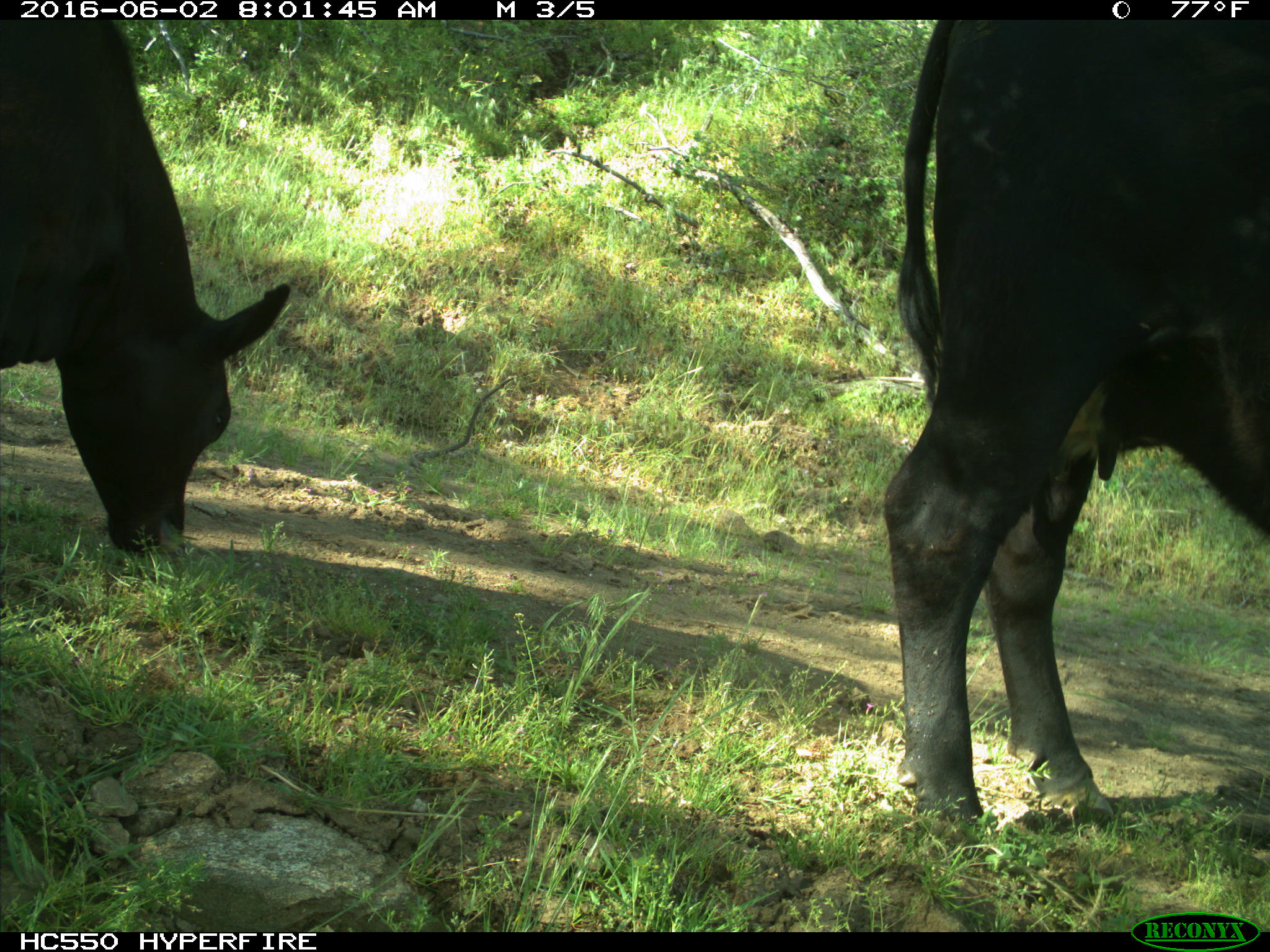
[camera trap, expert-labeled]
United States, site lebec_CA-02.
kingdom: Animalia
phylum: Chordata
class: Mammalia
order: Artiodactyla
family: Bovidae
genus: Bos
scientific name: Bos taurus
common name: domestic cow